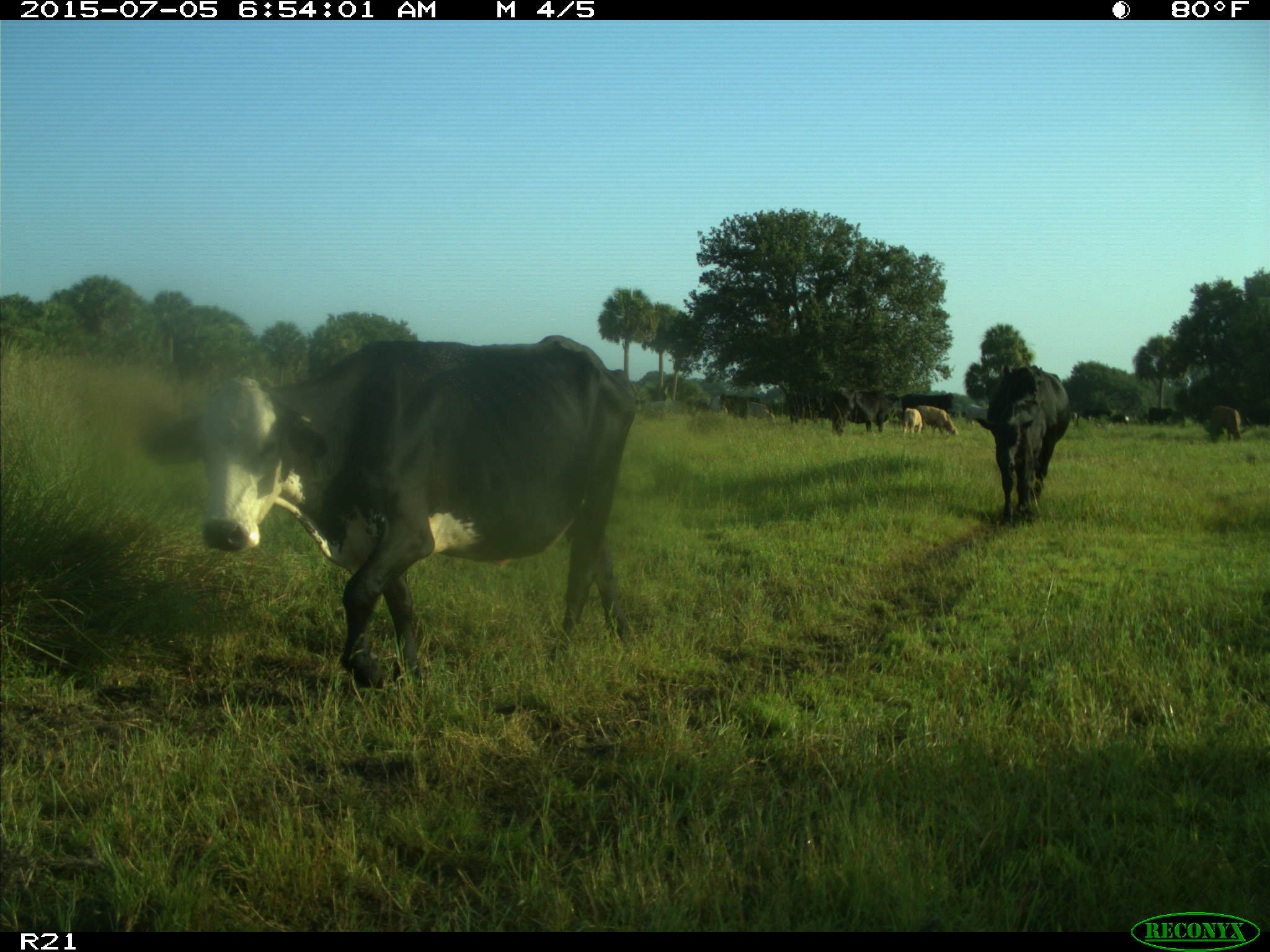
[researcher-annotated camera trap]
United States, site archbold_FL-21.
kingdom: Animalia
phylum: Chordata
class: Mammalia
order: Artiodactyla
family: Bovidae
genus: Bos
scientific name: Bos taurus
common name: domestic cow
Bos taurus (domestic cow).